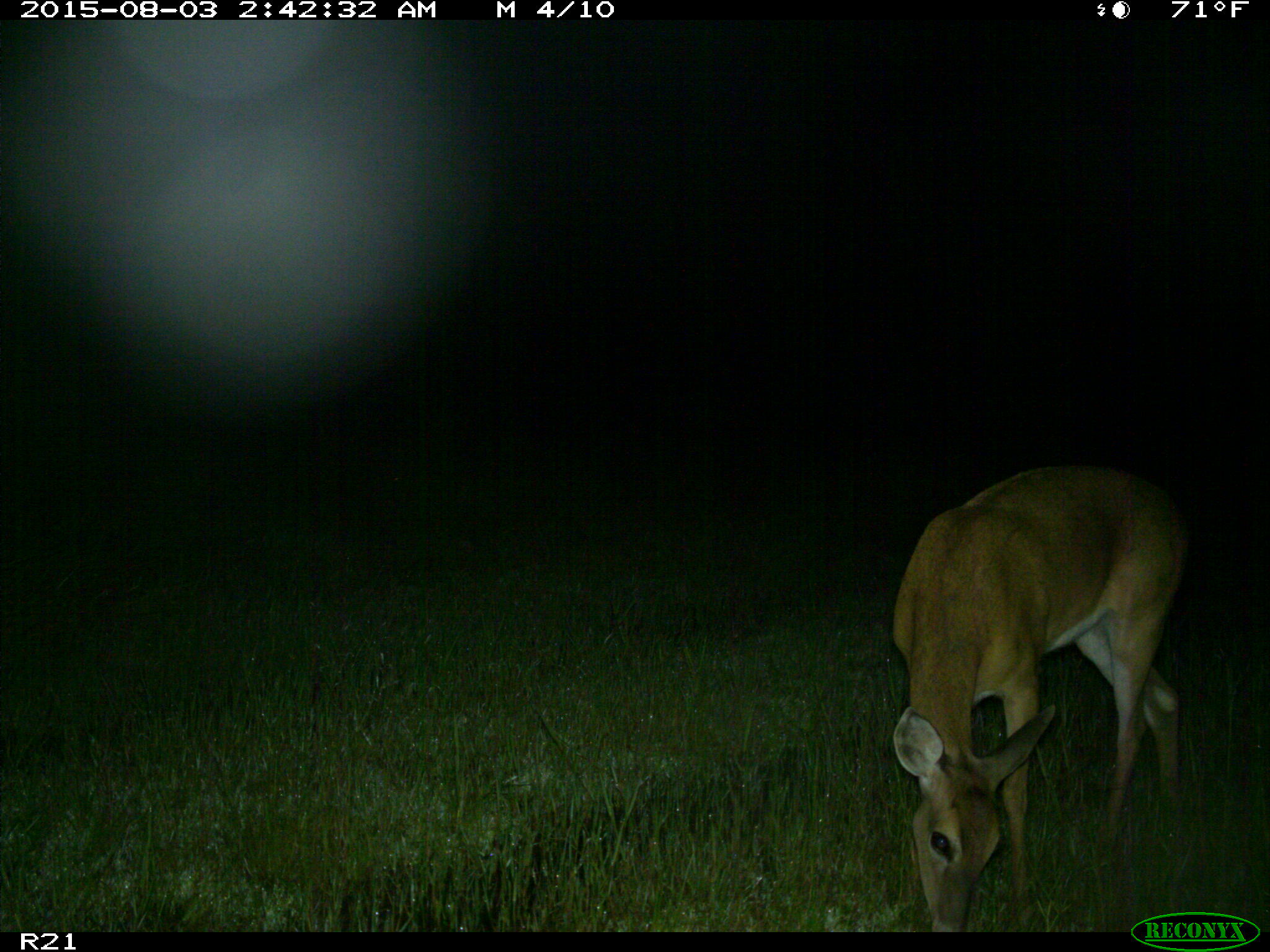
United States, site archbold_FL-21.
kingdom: Animalia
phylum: Chordata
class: Mammalia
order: Artiodactyla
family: Cervidae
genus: Odocoileus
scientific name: Odocoileus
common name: deer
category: unidentified deer